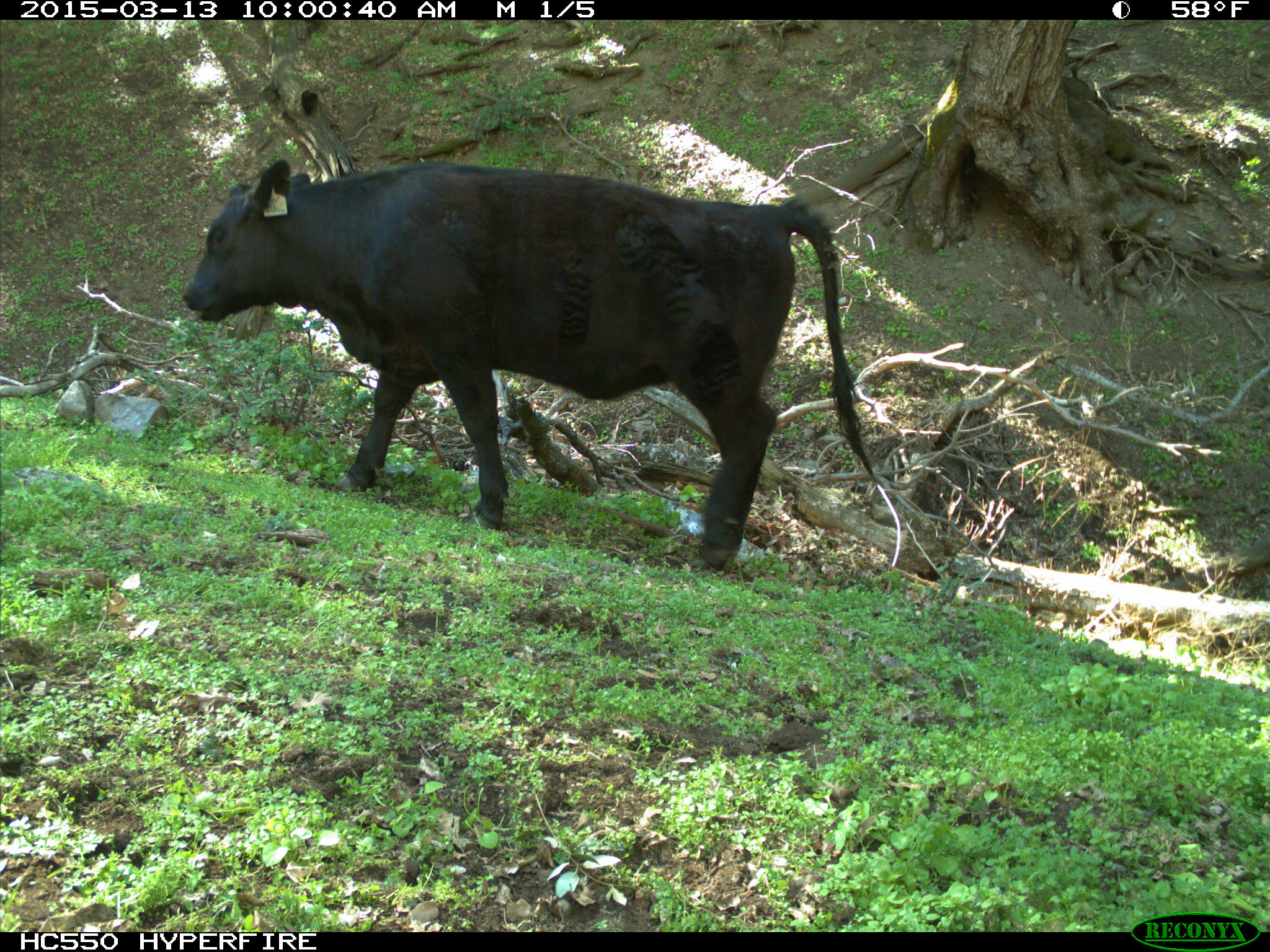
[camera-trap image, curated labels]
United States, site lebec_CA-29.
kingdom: Animalia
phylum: Chordata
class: Mammalia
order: Artiodactyla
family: Bovidae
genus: Bos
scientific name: Bos taurus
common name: domestic cow